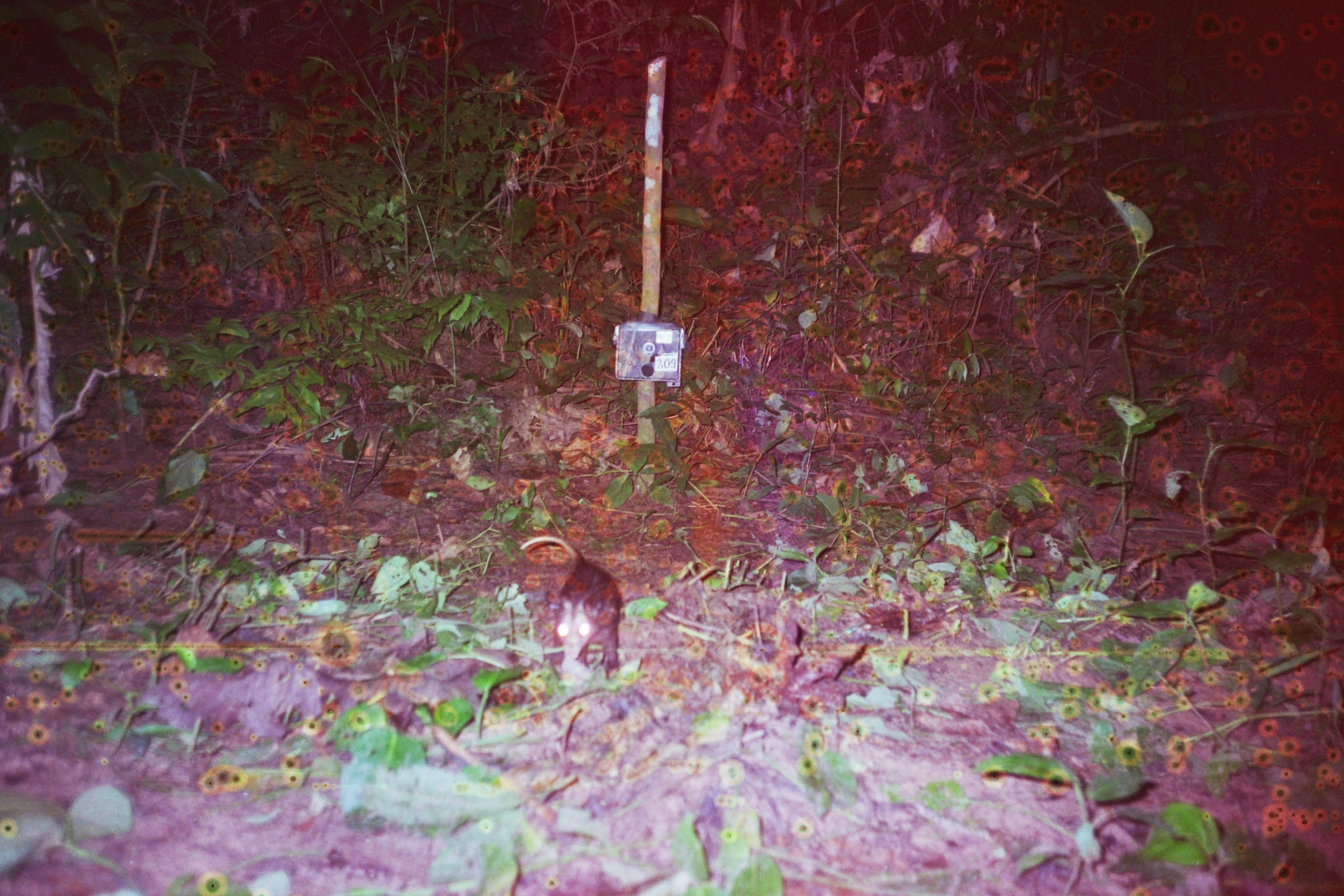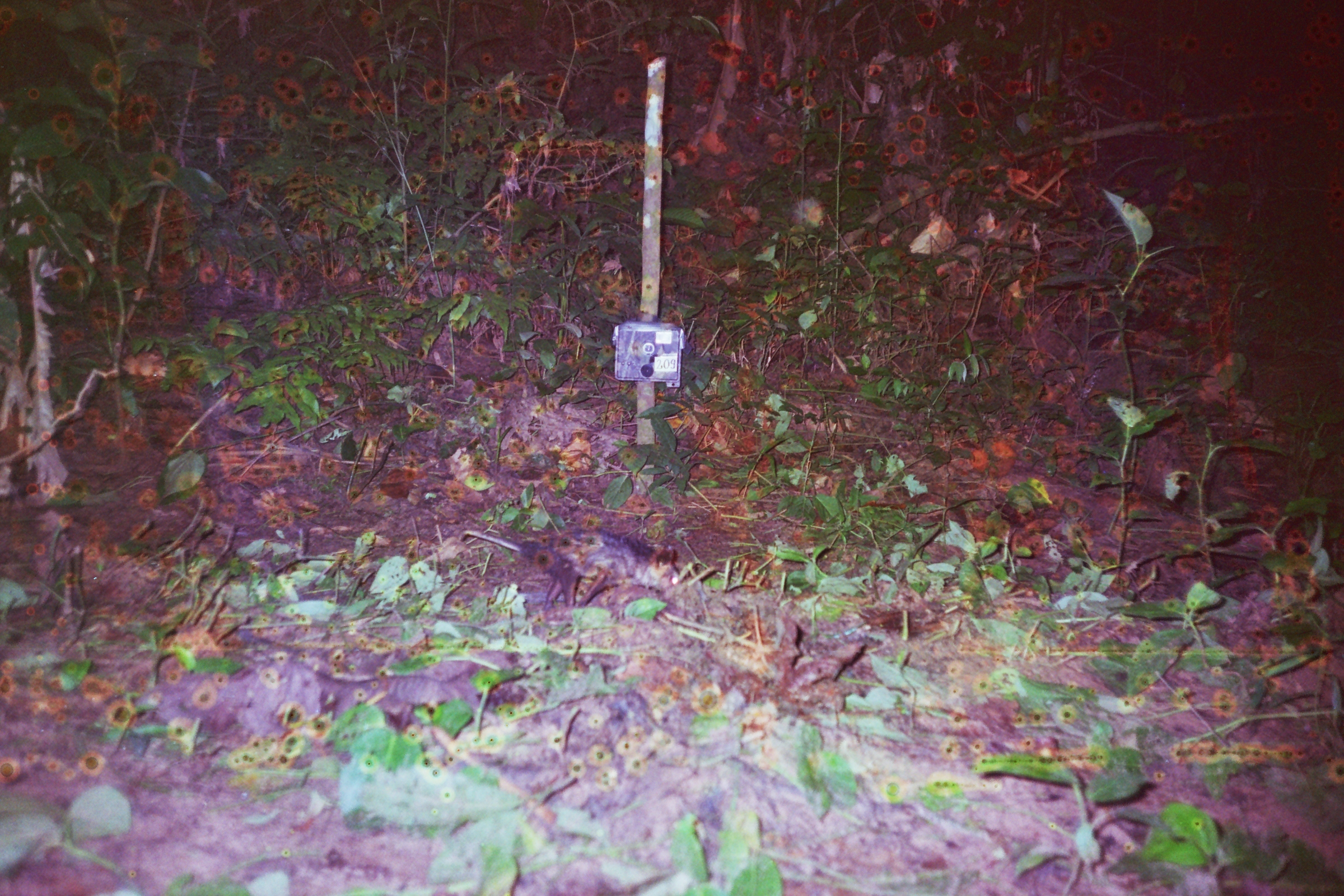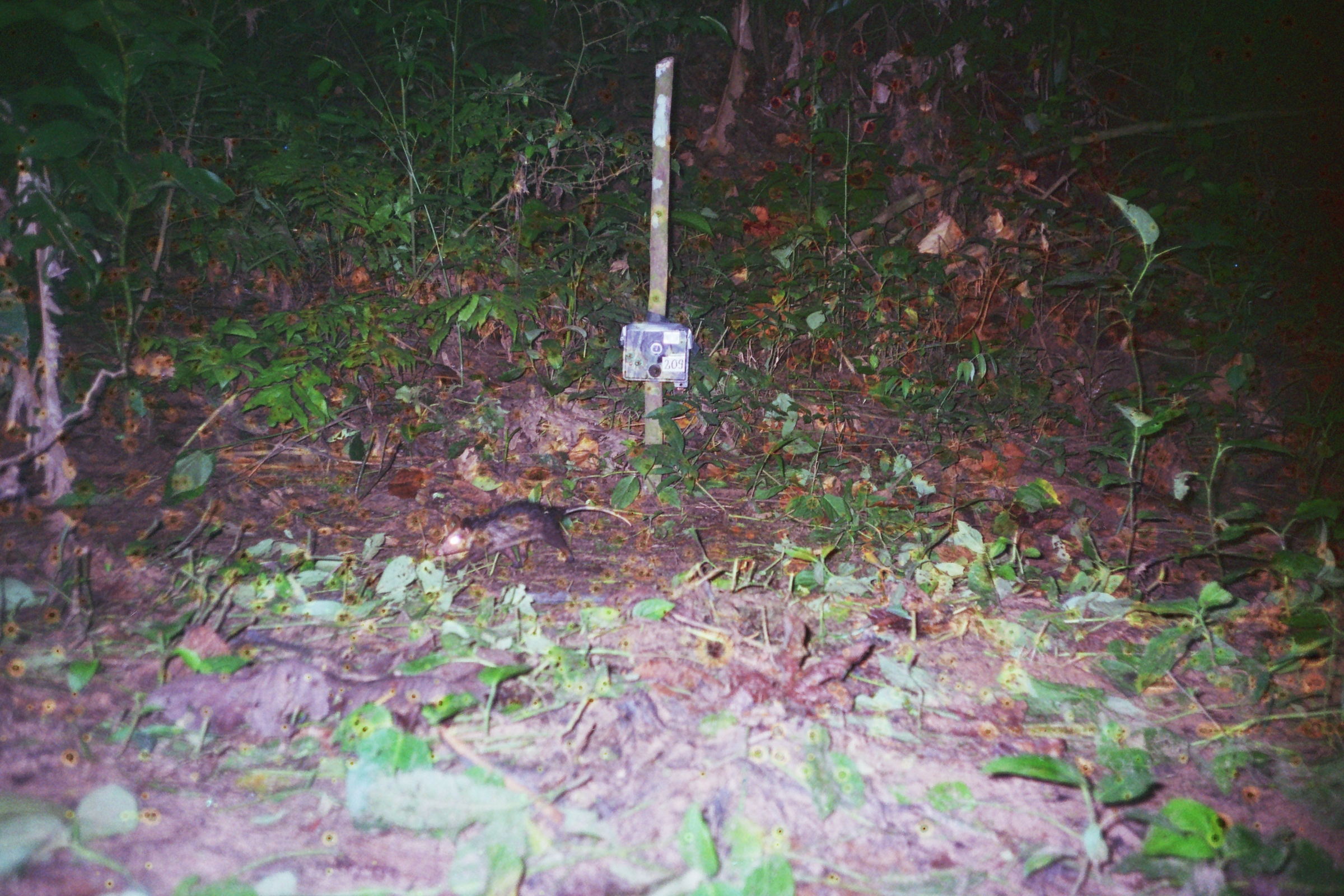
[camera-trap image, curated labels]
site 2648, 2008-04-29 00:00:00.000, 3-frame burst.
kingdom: Animalia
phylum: Chordata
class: Mammalia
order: Didelphimorphia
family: Didelphidae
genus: Didelphis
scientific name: Didelphis marsupialis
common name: southern opossum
Didelphis marsupialis (southern opossum).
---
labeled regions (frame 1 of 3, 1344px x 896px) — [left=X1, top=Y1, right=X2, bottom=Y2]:
didelphis marsupialis: [left=520, top=536, right=622, bottom=677]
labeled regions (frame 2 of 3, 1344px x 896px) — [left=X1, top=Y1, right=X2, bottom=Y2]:
didelphis marsupialis: [left=459, top=527, right=683, bottom=609]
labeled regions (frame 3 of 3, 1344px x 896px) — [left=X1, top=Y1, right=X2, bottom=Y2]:
didelphis marsupialis: [left=434, top=500, right=632, bottom=571]